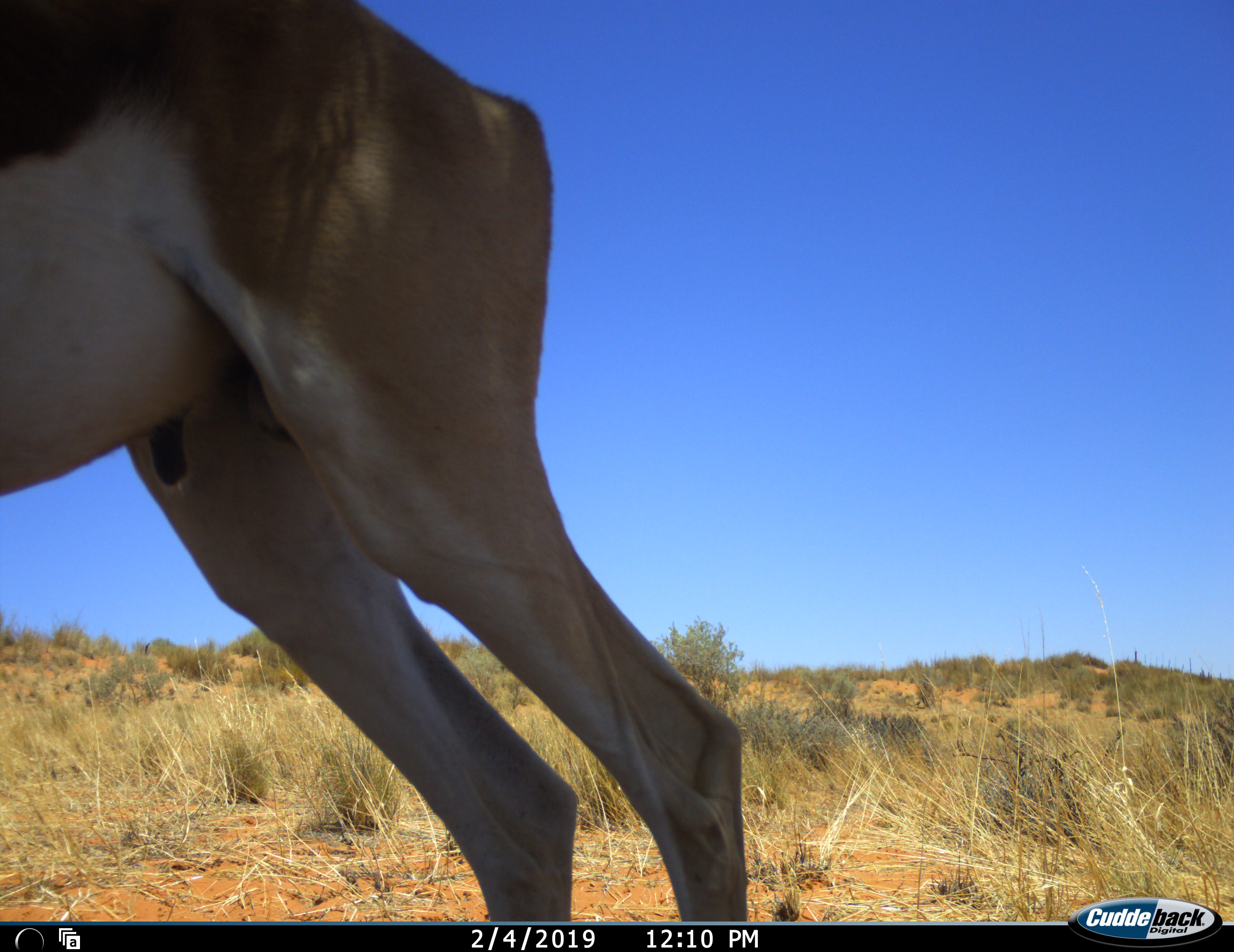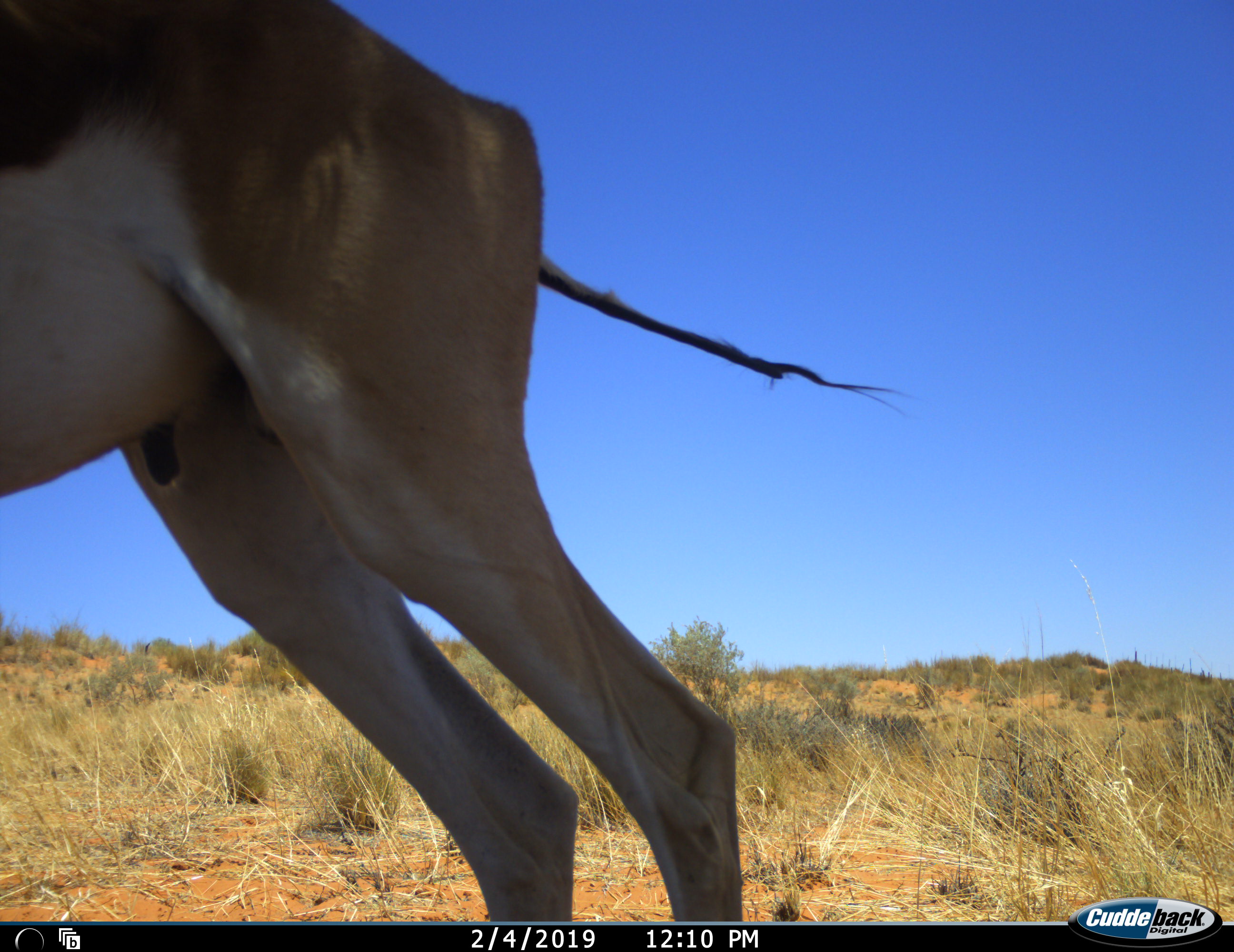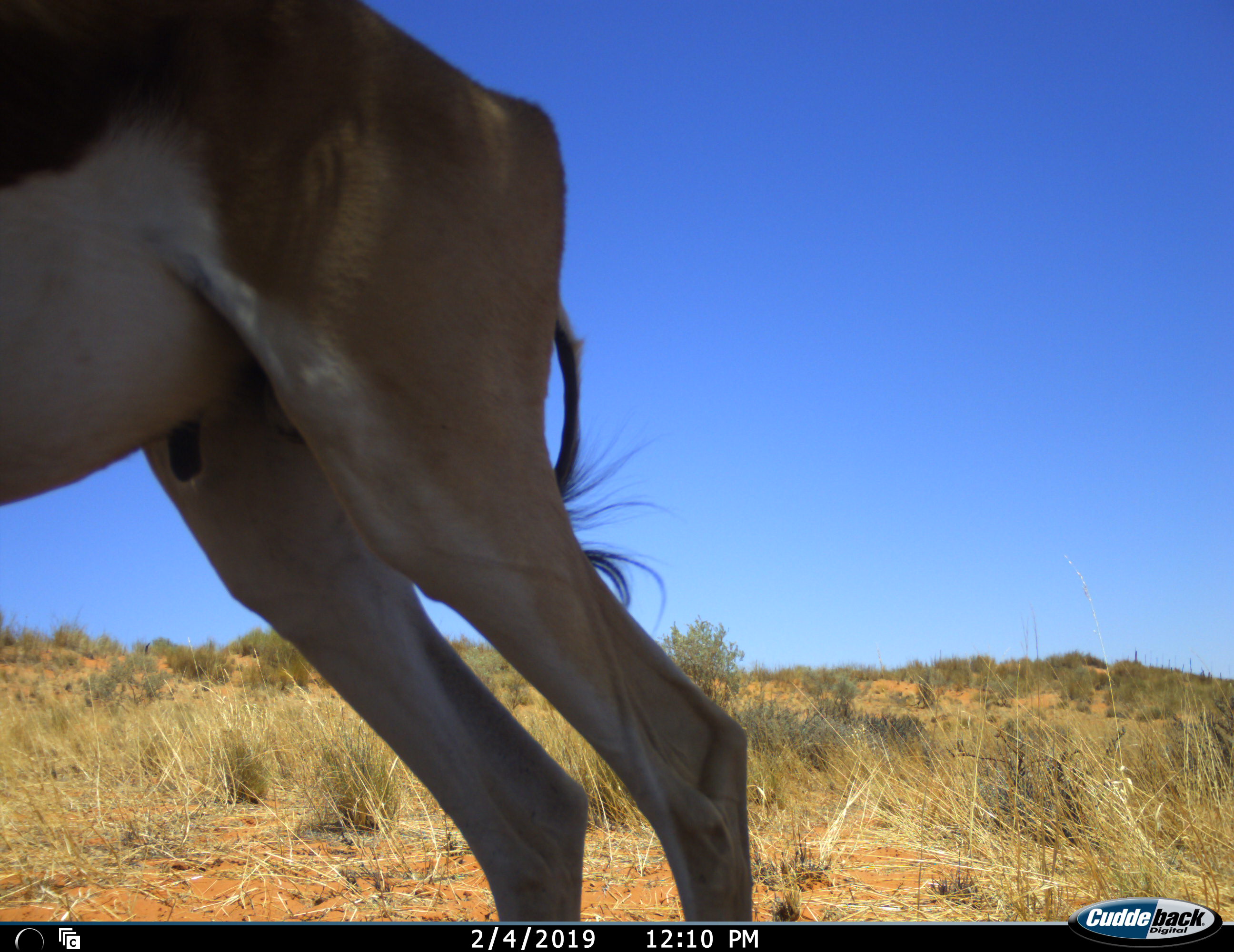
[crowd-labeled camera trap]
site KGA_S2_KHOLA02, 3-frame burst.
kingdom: Animalia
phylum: Chordata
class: Mammalia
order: Artiodactyla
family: Bovidae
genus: Antidorcas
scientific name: Antidorcas marsupialis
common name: springbok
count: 1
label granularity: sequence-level